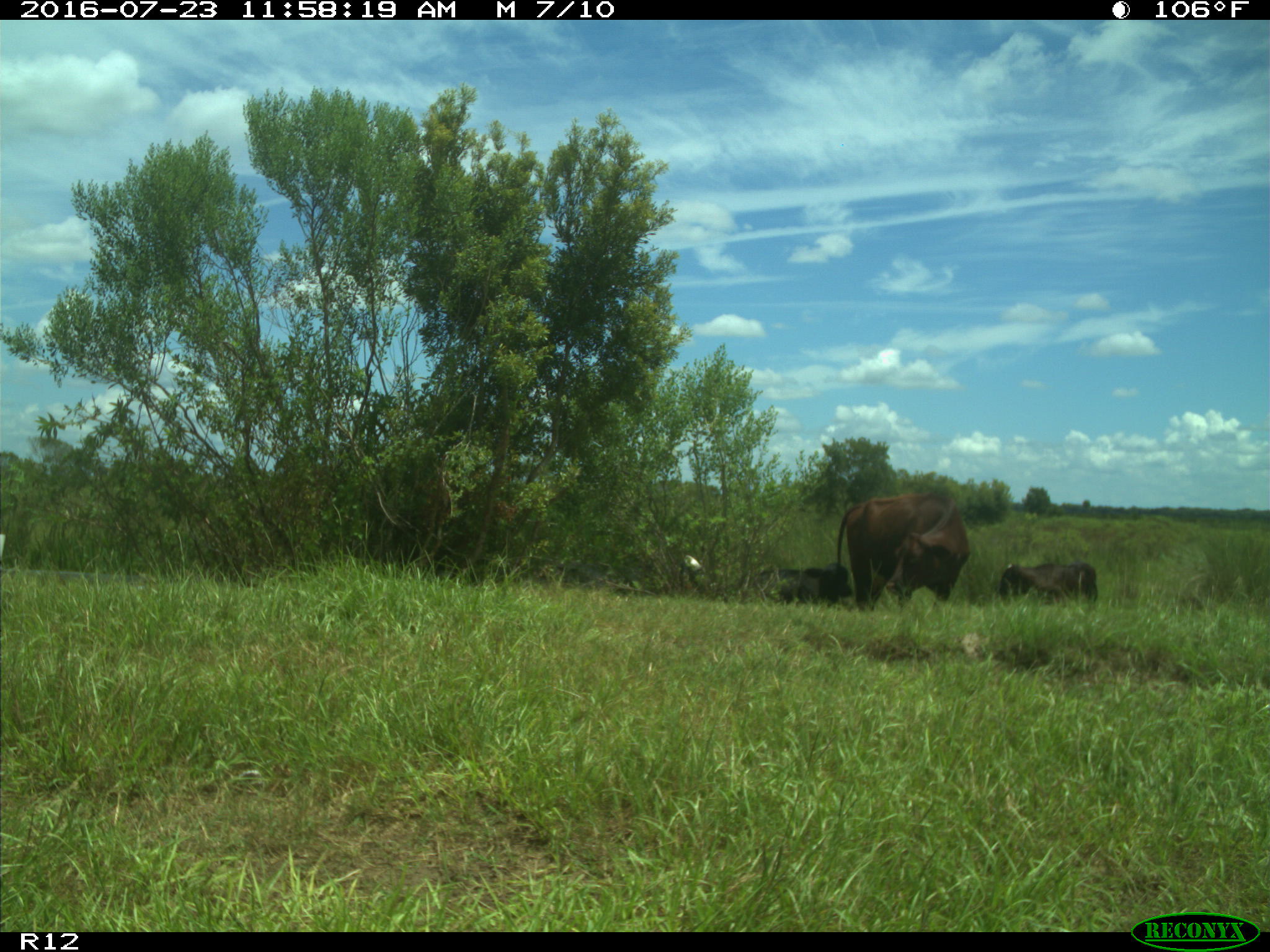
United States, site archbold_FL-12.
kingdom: Animalia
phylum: Chordata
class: Mammalia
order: Artiodactyla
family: Bovidae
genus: Bos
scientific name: Bos taurus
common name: domestic cow